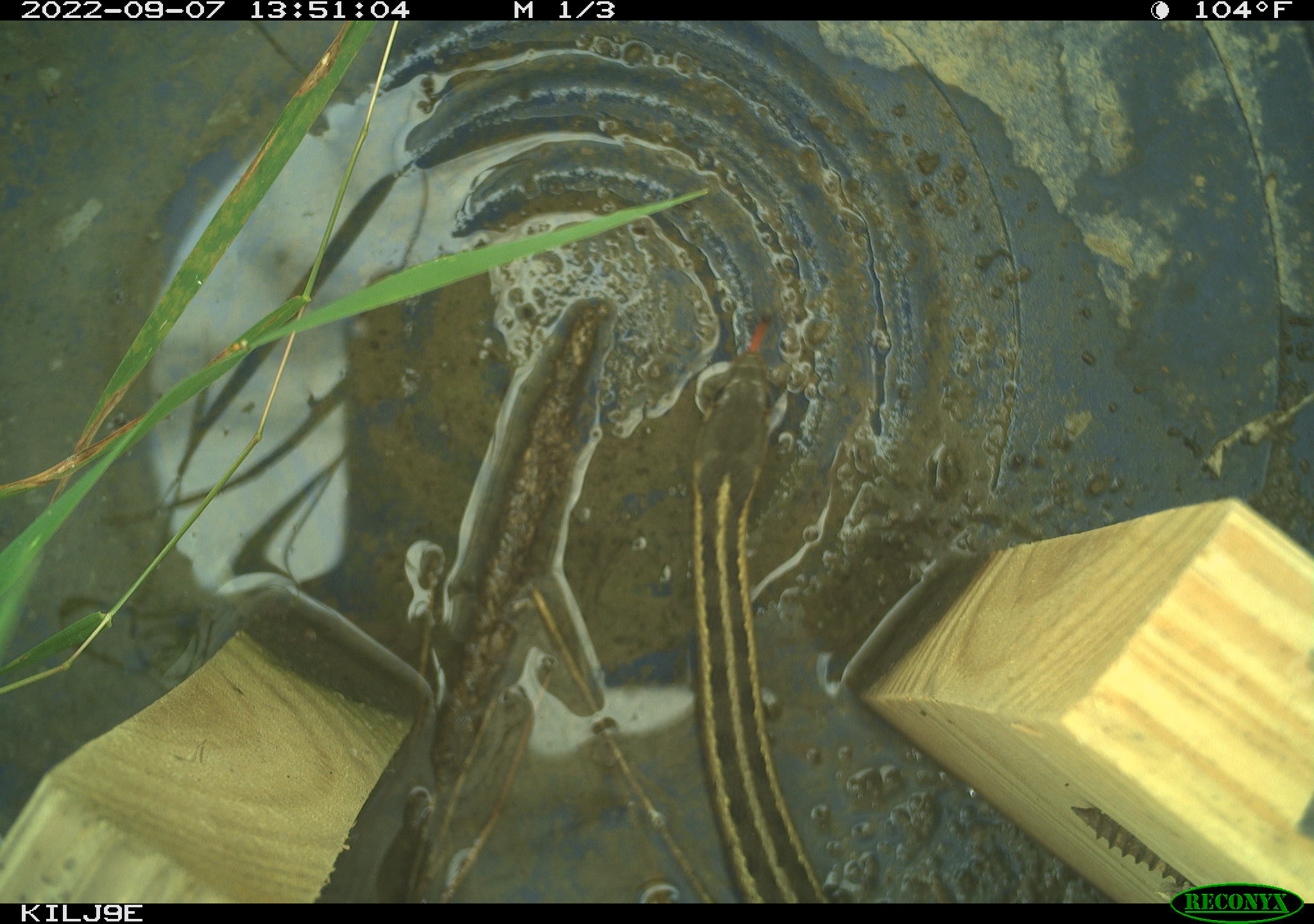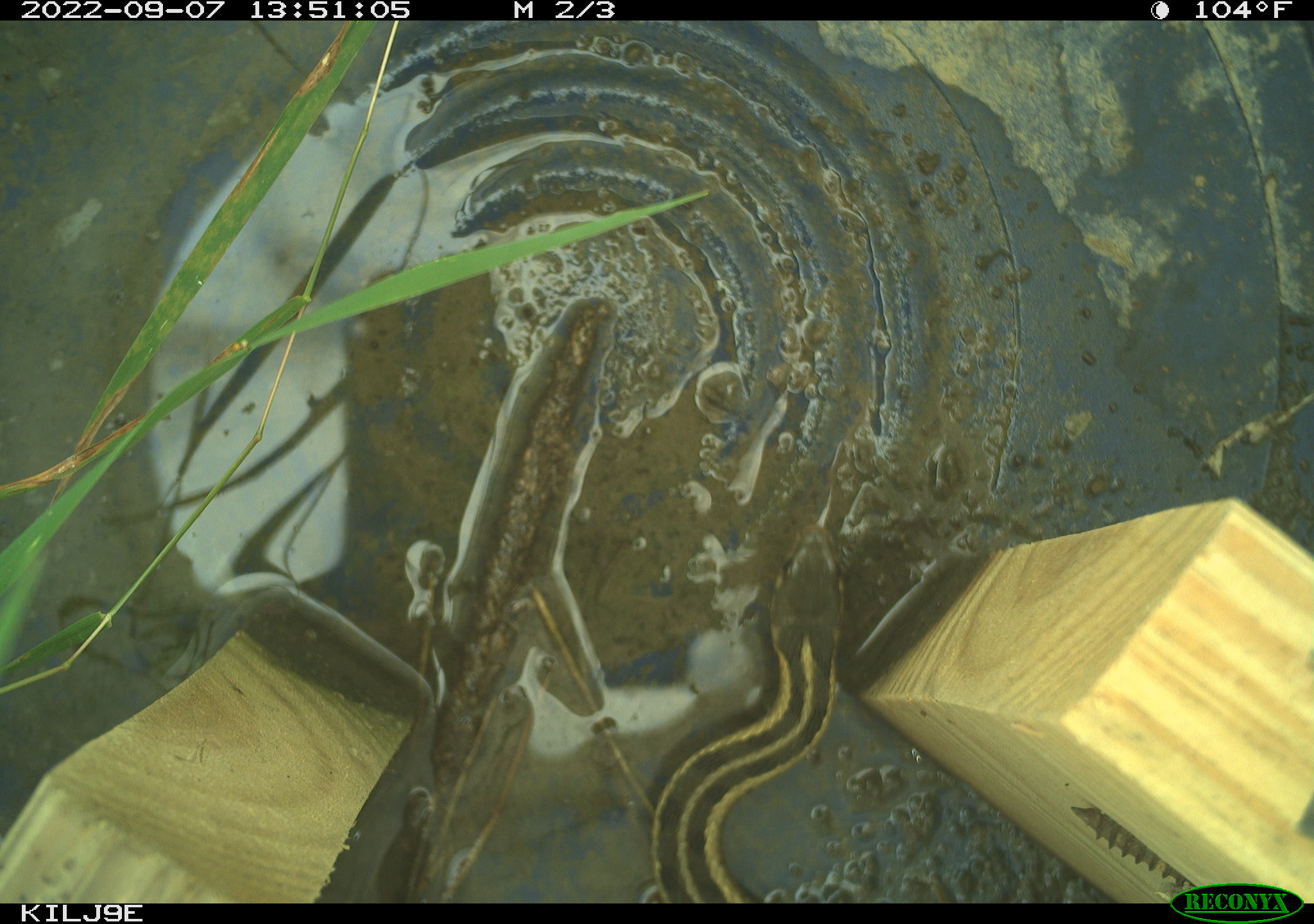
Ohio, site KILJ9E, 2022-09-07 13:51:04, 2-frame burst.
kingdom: Animalia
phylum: Chordata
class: Reptilia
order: Squamata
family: Colubridae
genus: Thamnophis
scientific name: Thamnophis sirtalis sirtalis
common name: eastern gartersnake